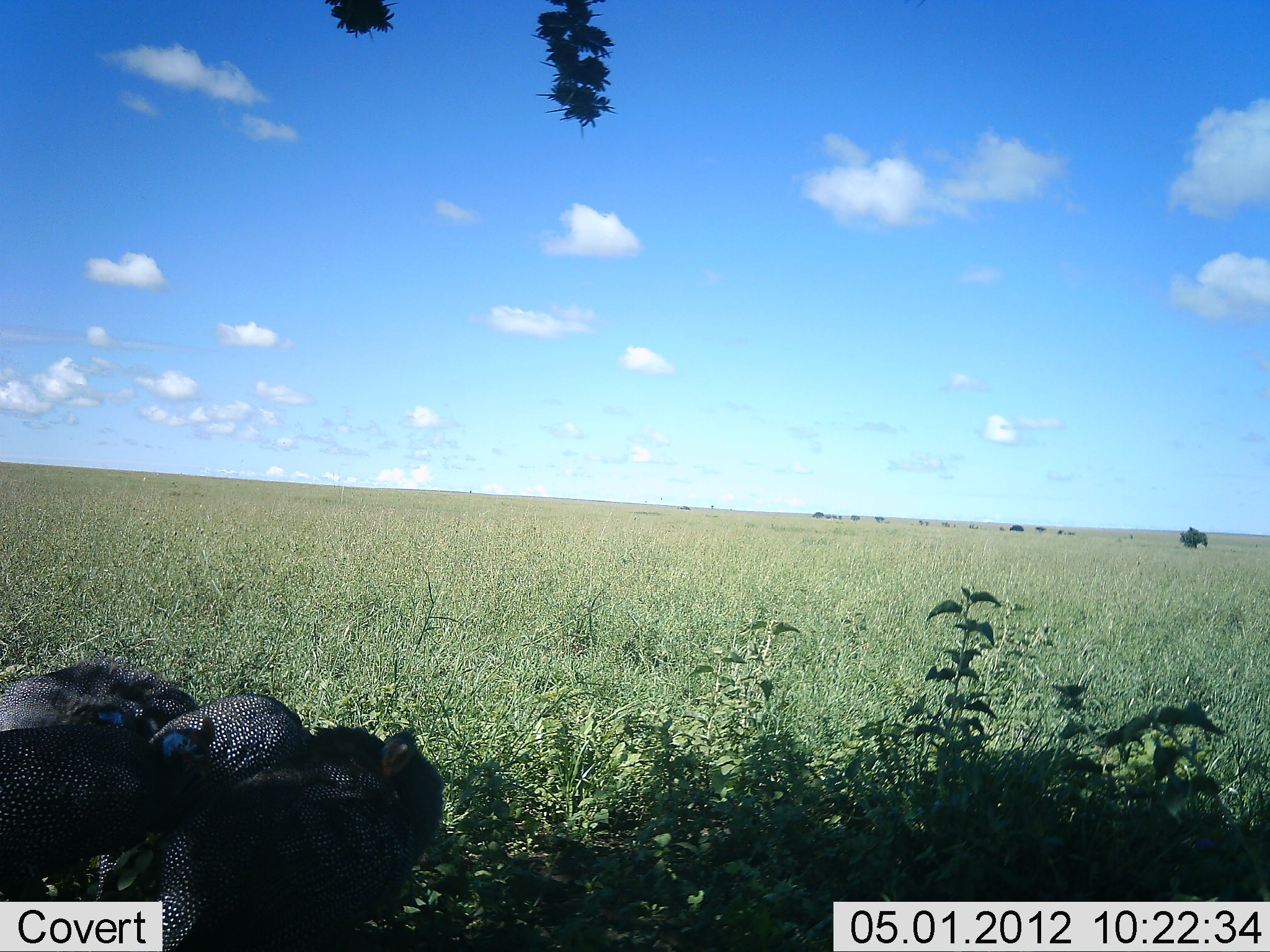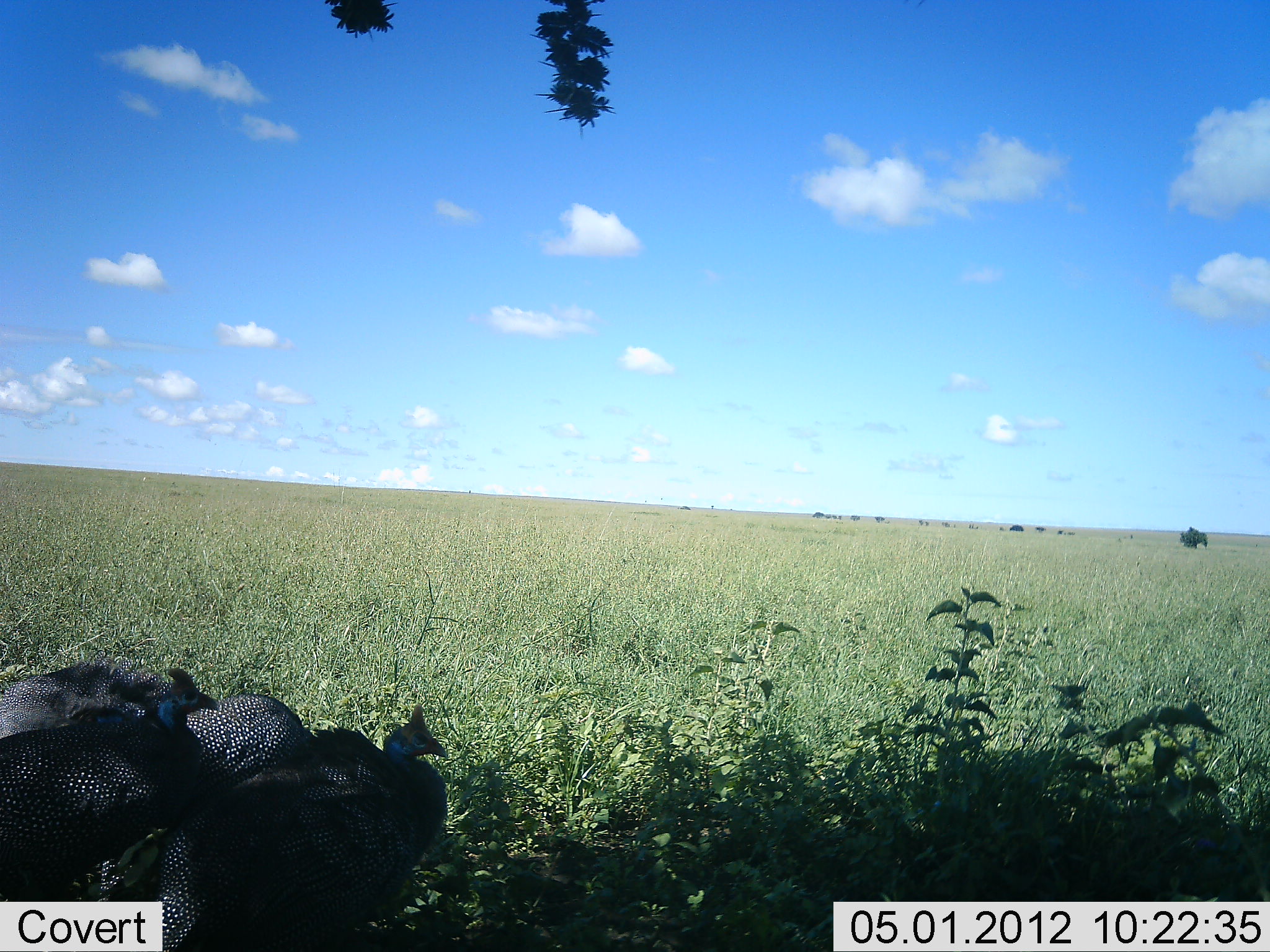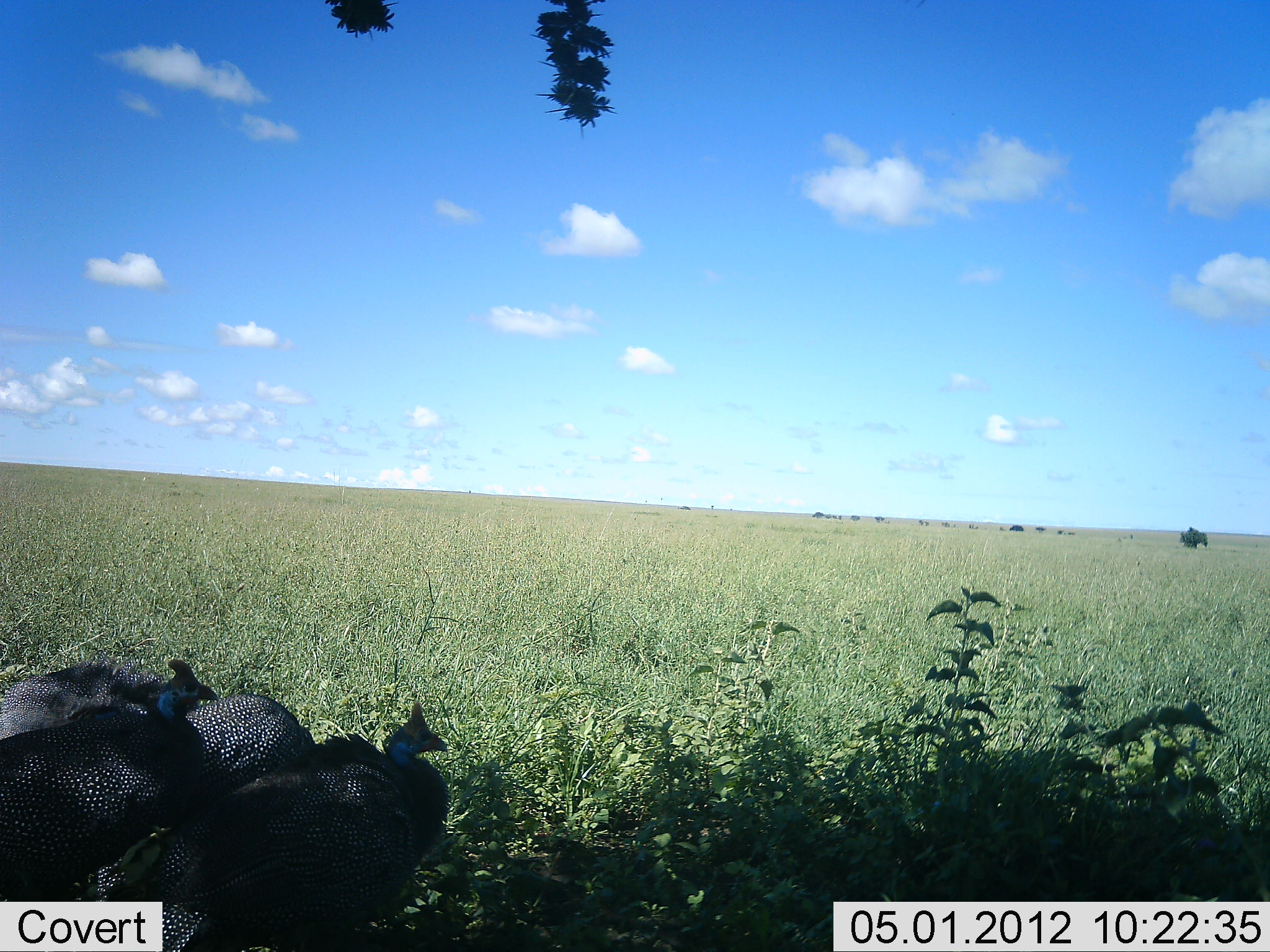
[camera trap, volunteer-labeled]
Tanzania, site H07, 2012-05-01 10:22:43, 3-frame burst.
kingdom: Animalia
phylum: Chordata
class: Aves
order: Galliformes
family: Numididae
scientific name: Numididae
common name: guinea fowl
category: guineafowl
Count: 4.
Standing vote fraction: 67%.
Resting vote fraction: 24%.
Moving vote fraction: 5%.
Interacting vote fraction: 0%.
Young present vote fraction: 0%.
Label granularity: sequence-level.